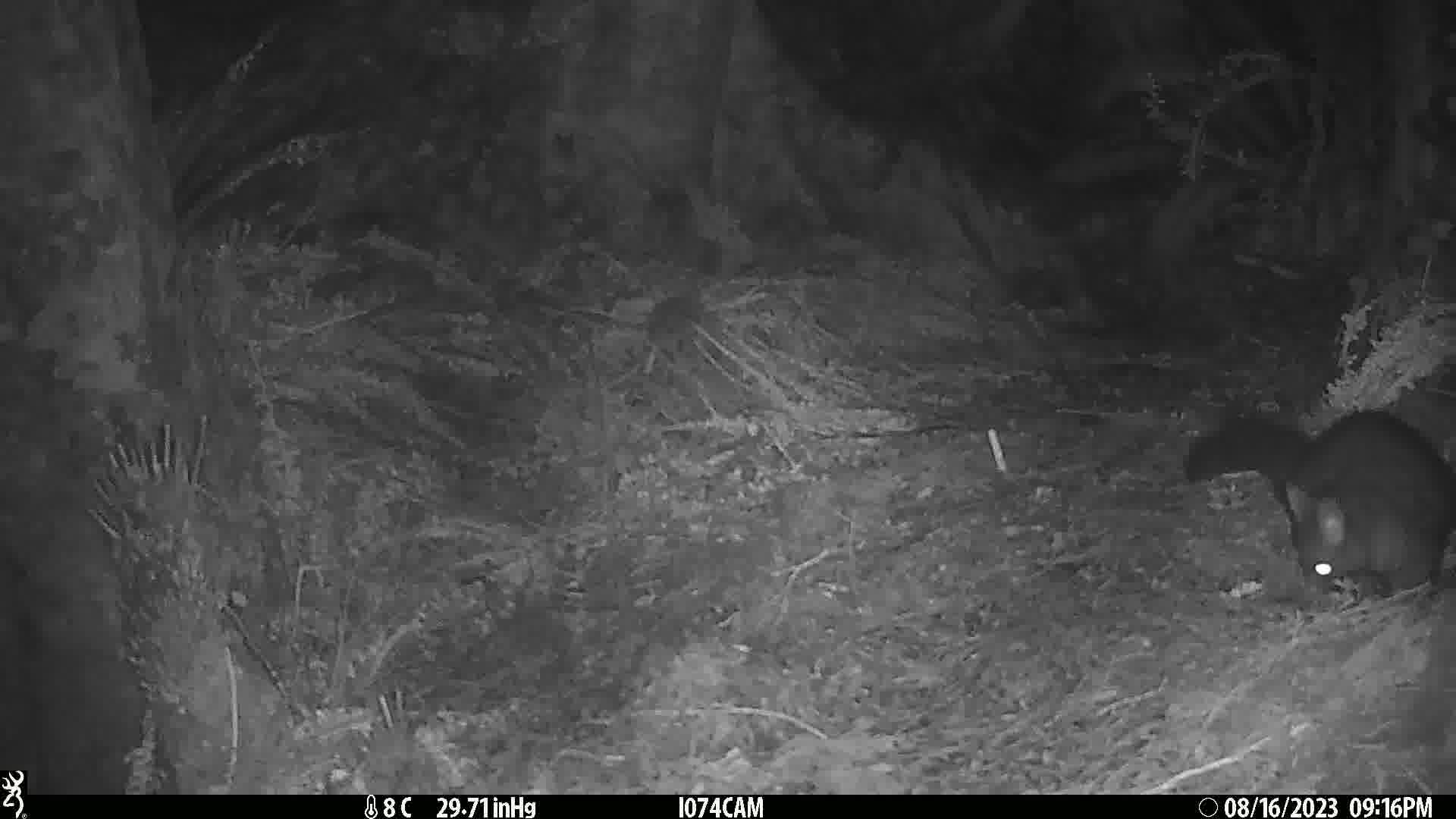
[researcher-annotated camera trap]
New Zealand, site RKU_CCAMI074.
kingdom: Animalia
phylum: Chordata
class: Mammalia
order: Diprotodontia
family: Phalangeridae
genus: Trichosurus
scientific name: Trichosurus vulpecula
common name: common brushtail possum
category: possum